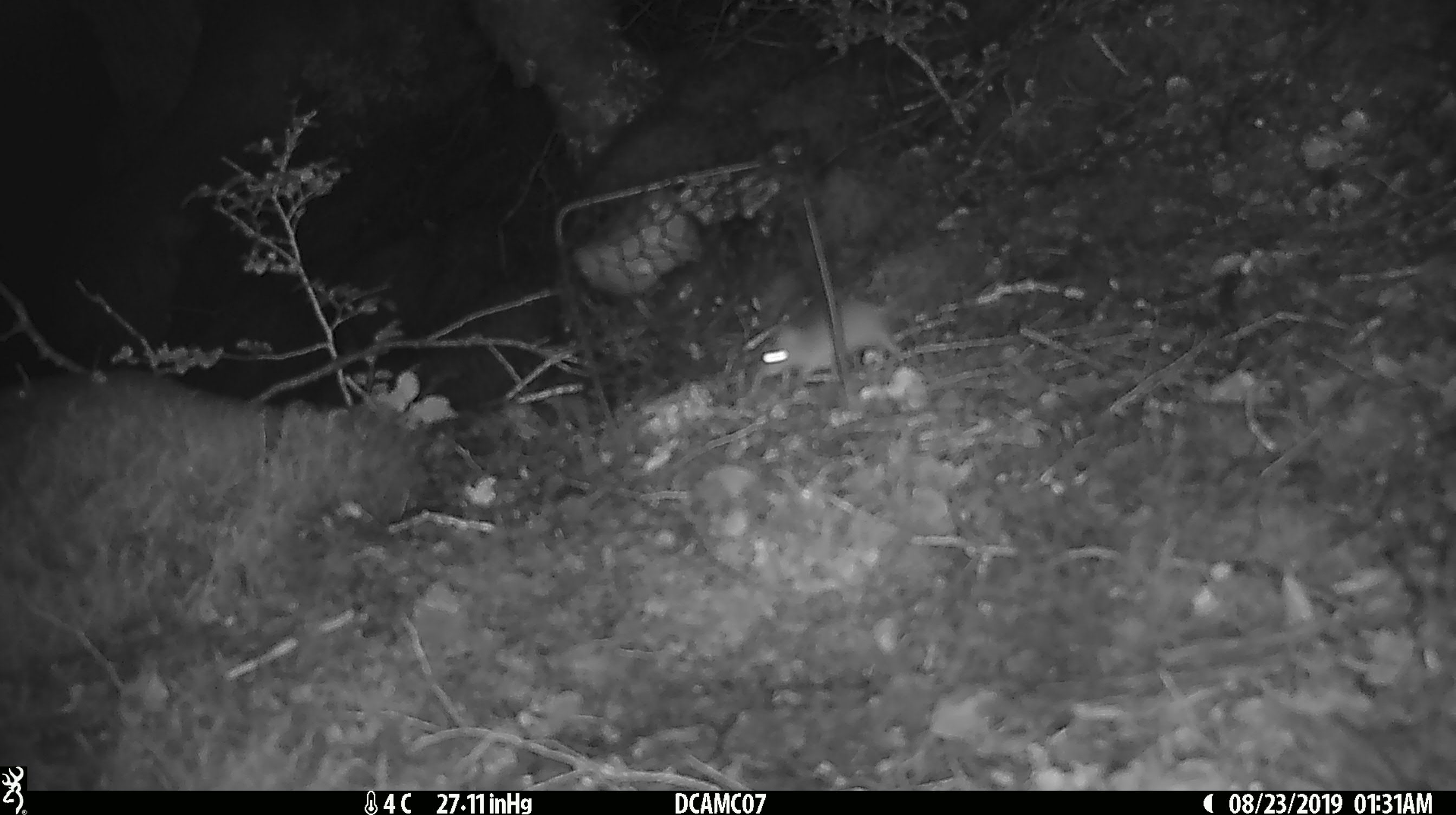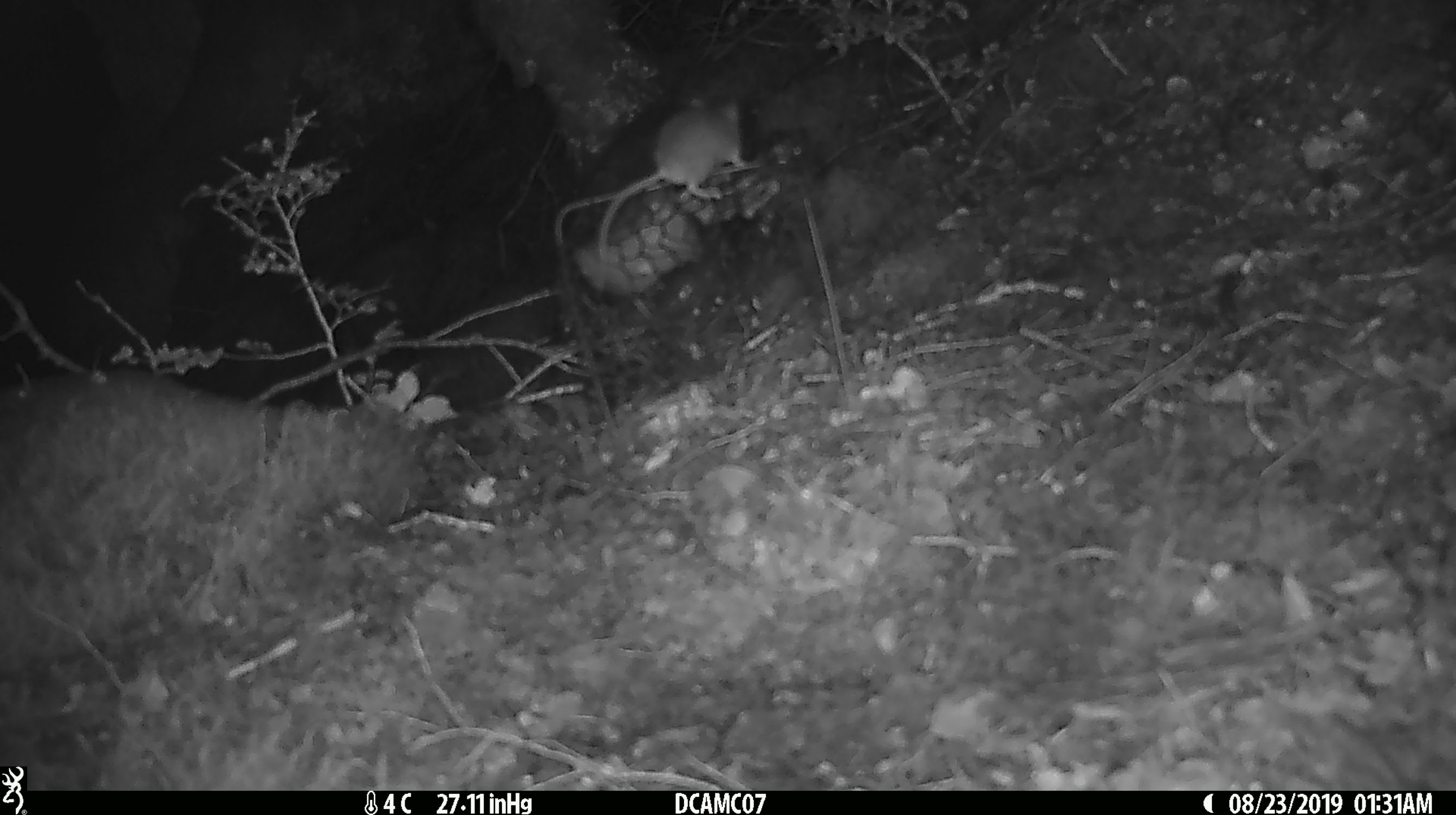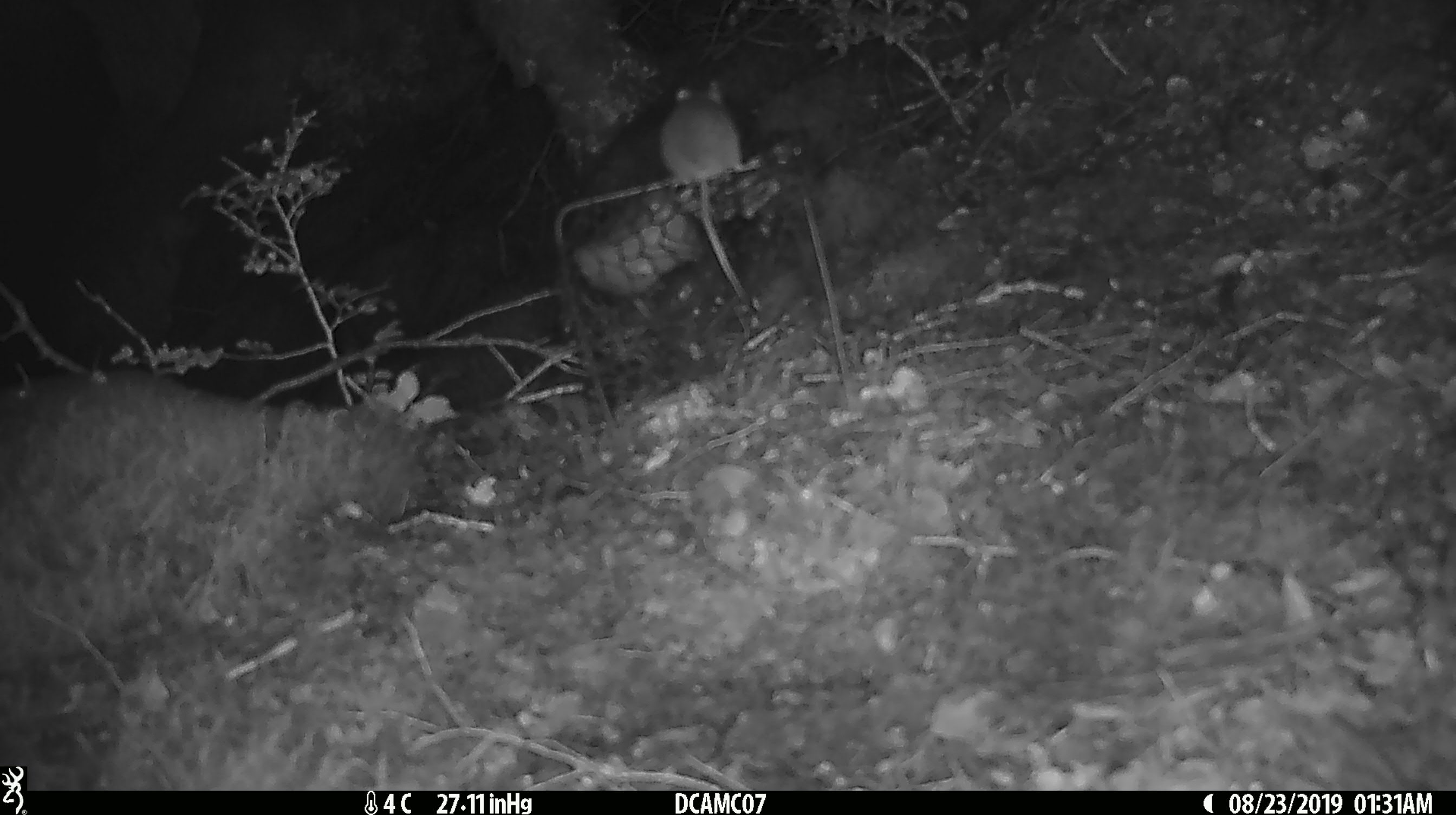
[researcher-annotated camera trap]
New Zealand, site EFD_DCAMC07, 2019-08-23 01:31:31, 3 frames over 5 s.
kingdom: Animalia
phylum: Chordata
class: Mammalia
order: Rodentia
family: Muridae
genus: Mus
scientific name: Mus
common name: mouse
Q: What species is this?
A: Mouse (Mus).